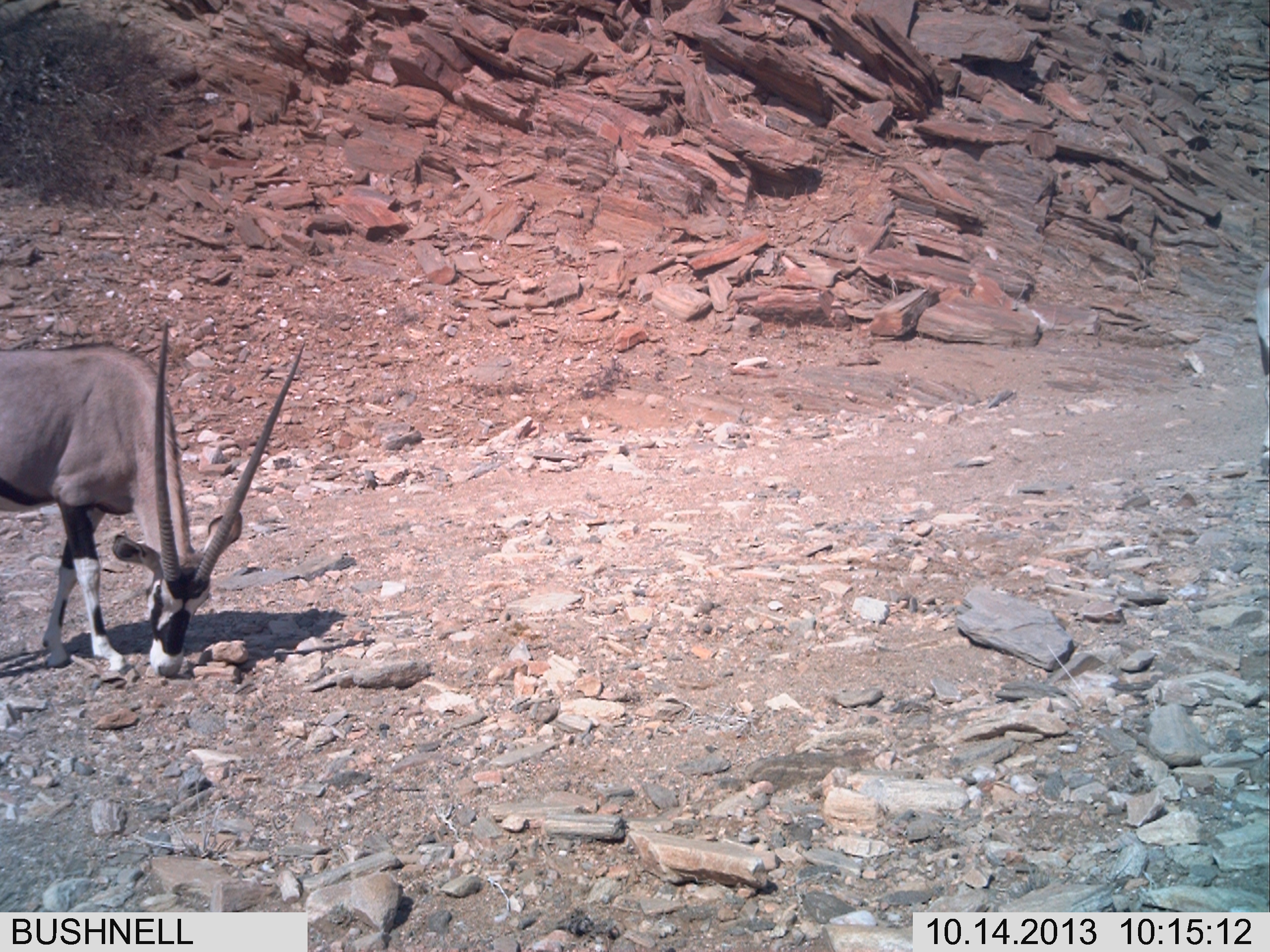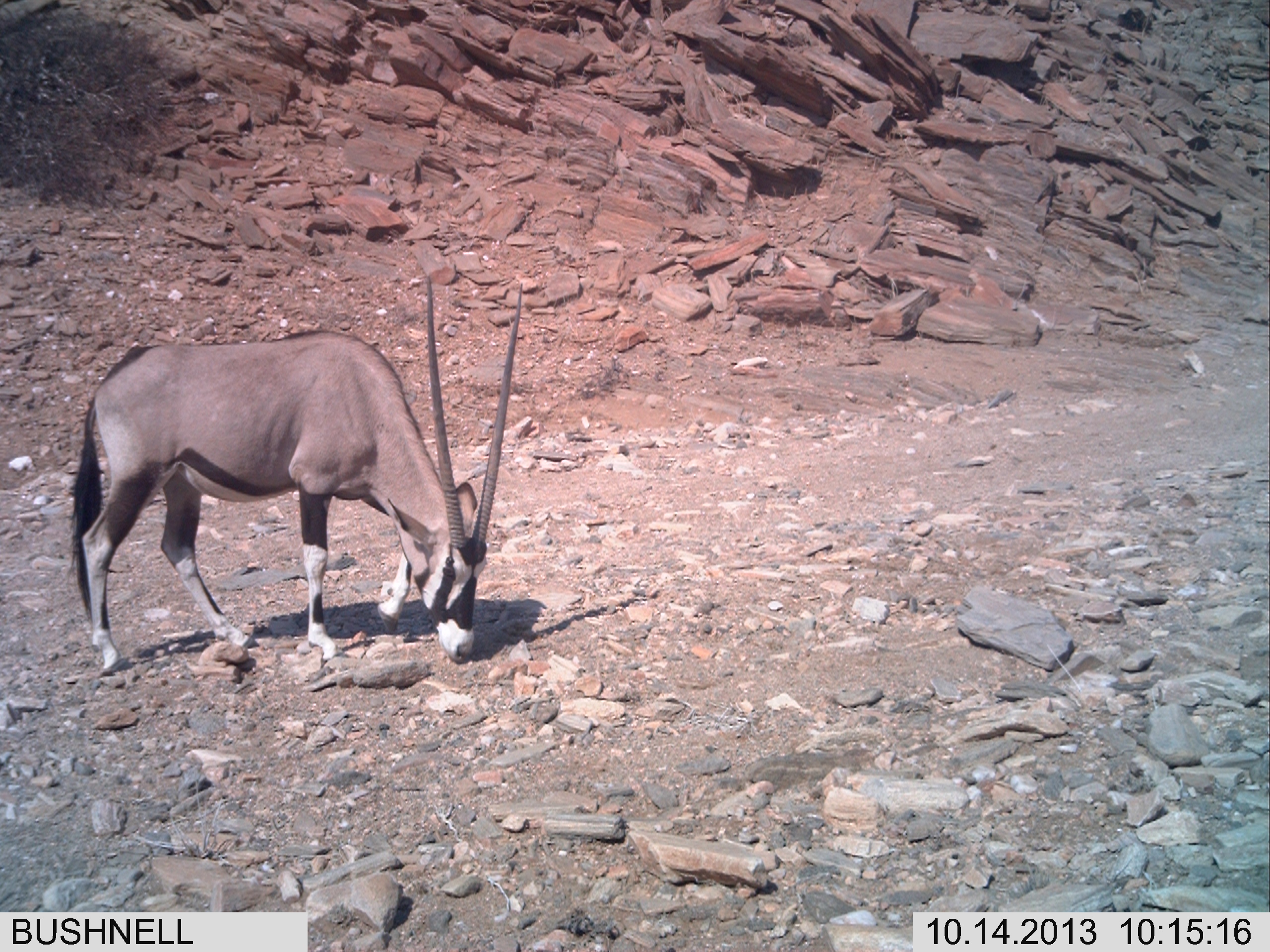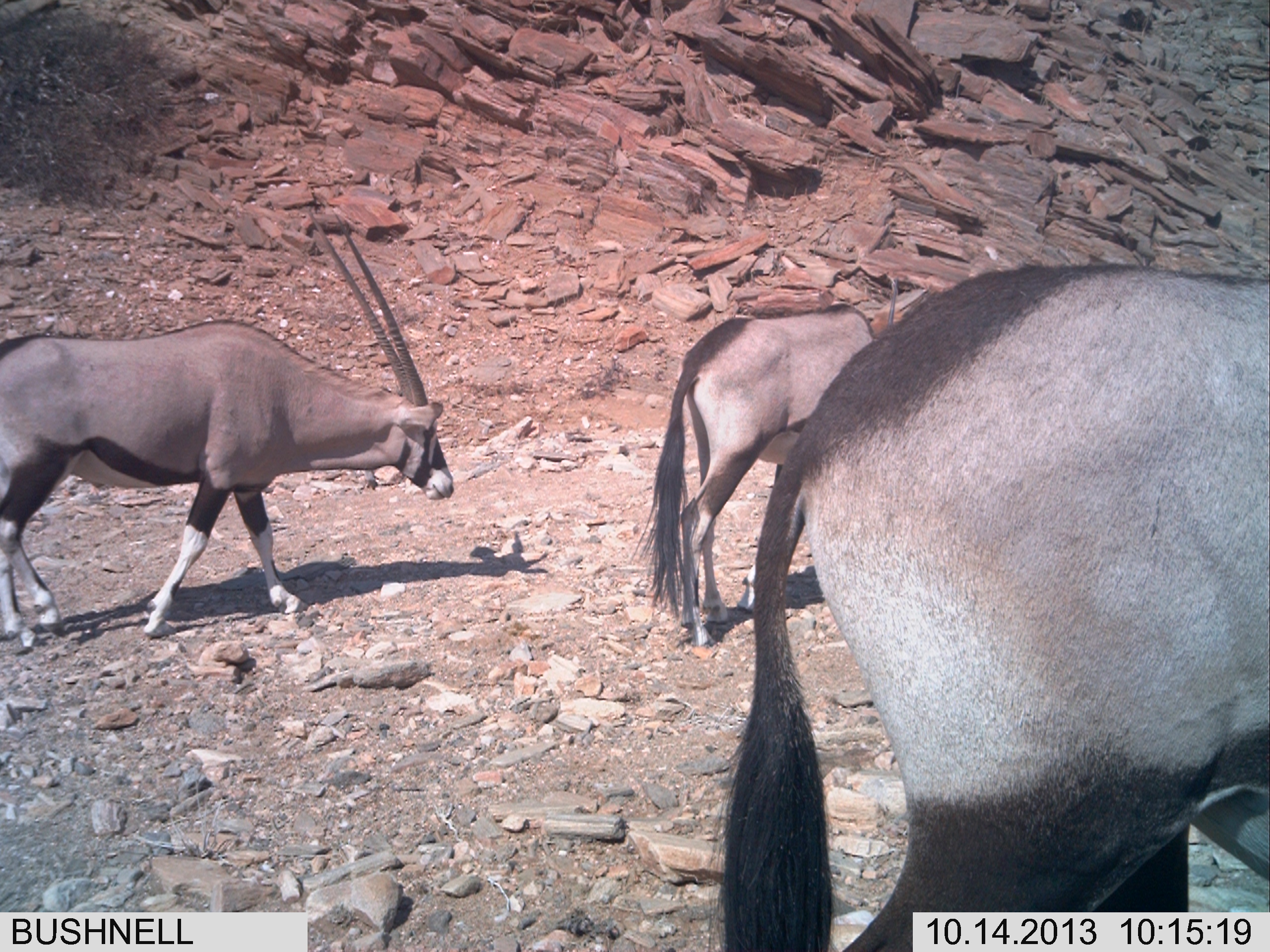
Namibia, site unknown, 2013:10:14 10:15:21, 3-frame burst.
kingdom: Animalia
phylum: Chordata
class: Mammalia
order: Artiodactyla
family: Bovidae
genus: Oryx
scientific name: Oryx gazella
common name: gemsbok